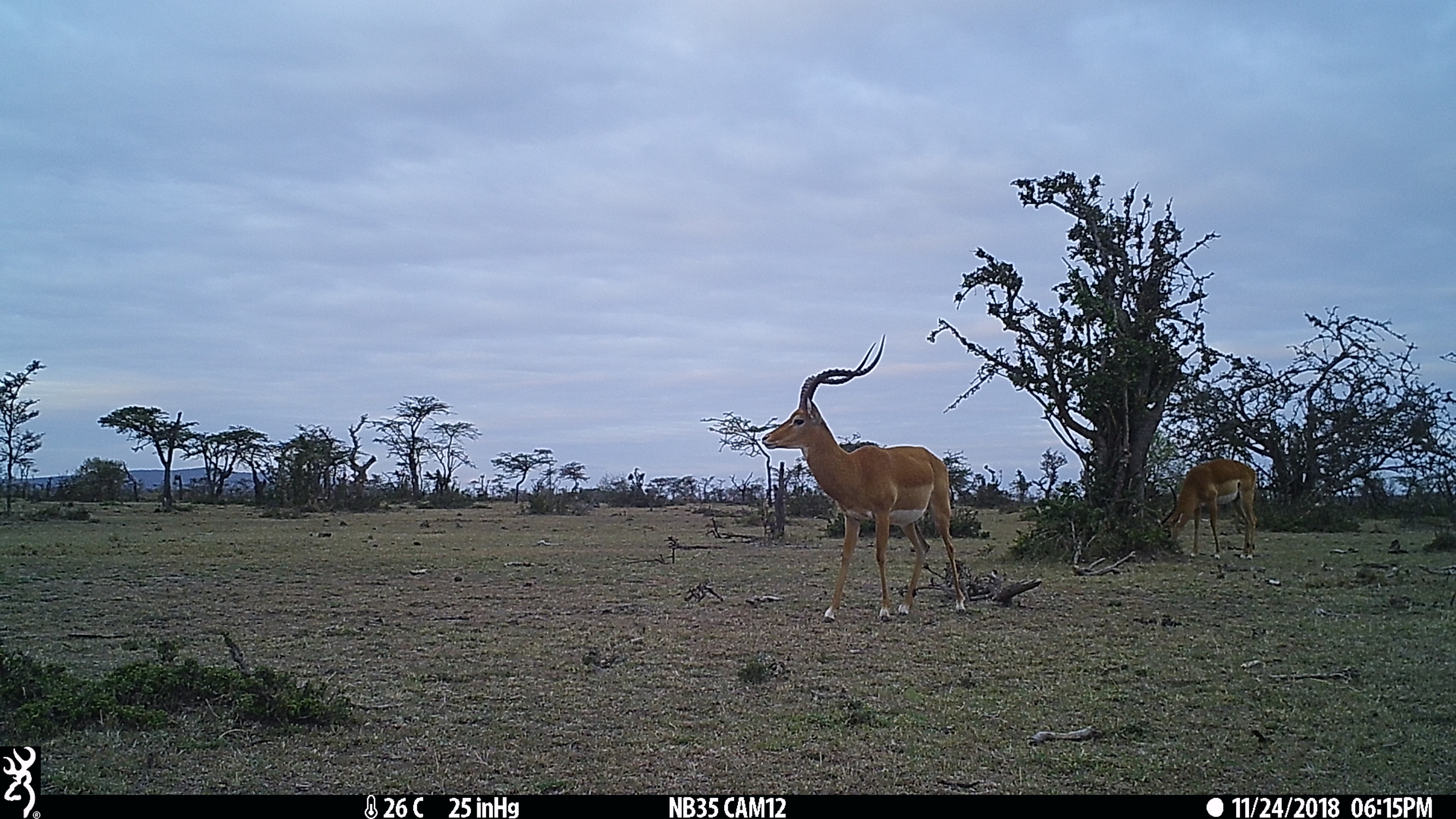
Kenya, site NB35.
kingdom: Animalia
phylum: Chordata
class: Mammalia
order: Artiodactyla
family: Bovidae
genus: Aepyceros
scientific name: Aepyceros melampus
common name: impala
Impala (Aepyceros melampus).